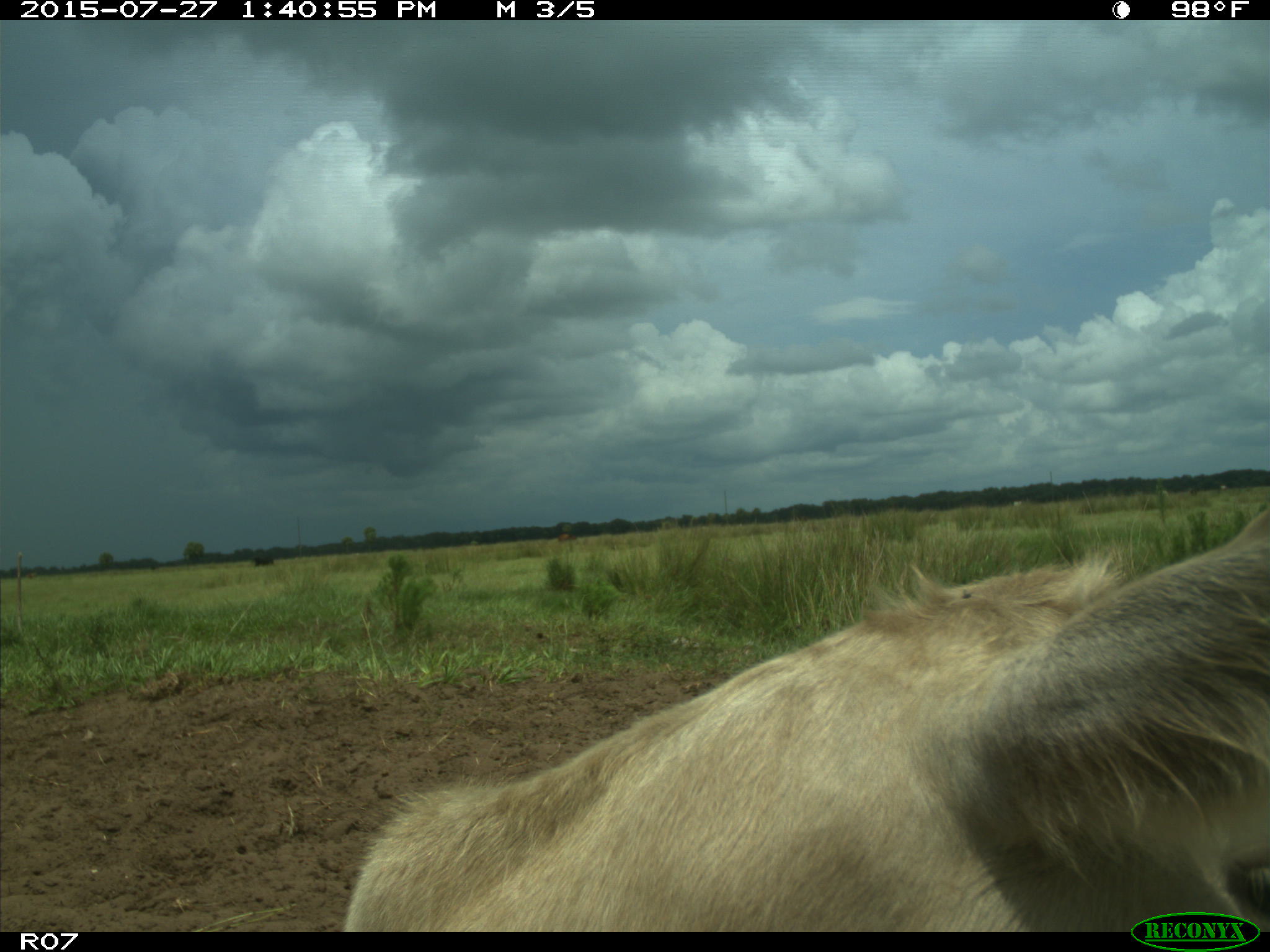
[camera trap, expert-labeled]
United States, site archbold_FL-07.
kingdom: Animalia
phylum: Chordata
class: Mammalia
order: Artiodactyla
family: Bovidae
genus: Bos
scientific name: Bos taurus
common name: domestic cow